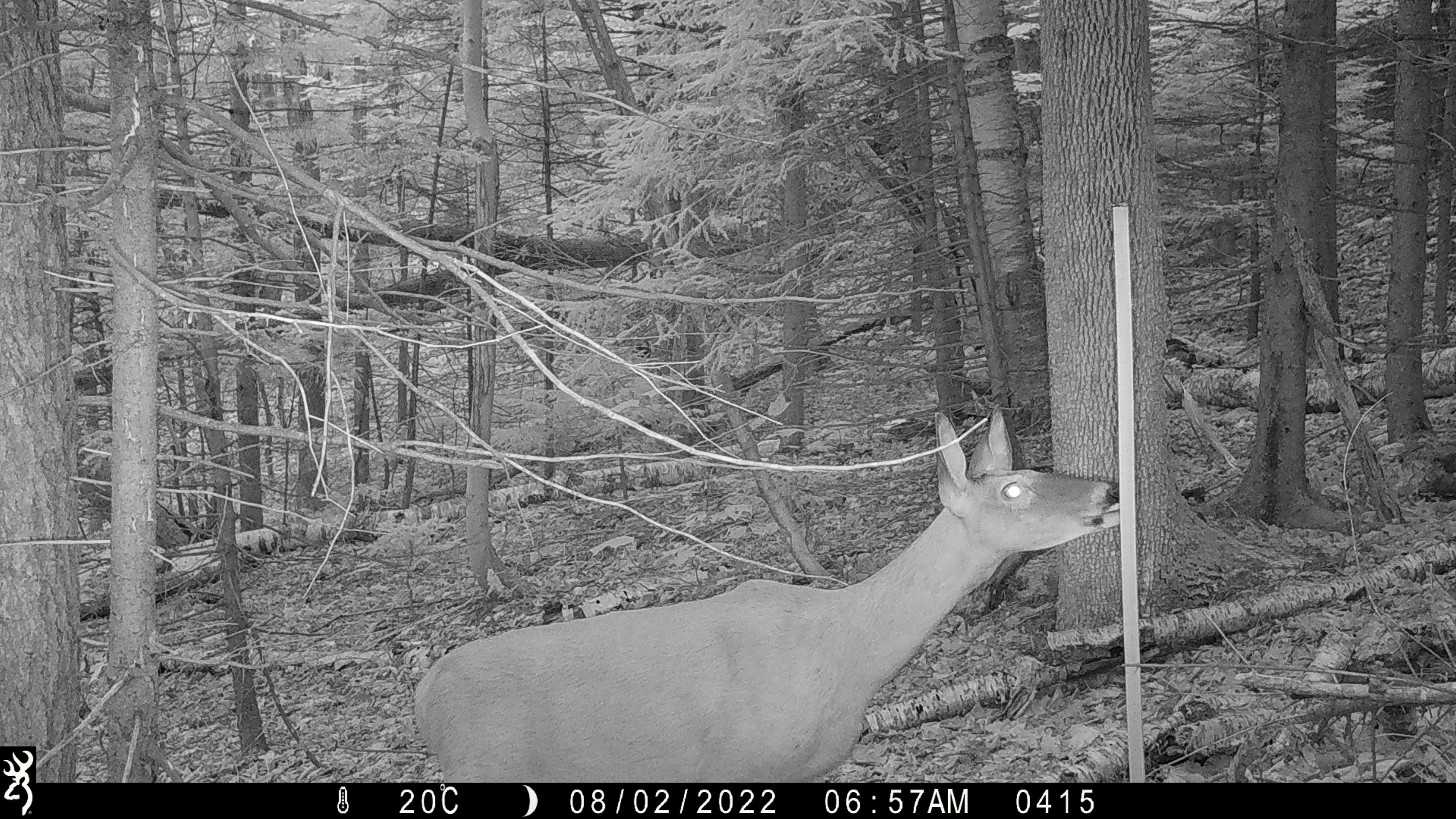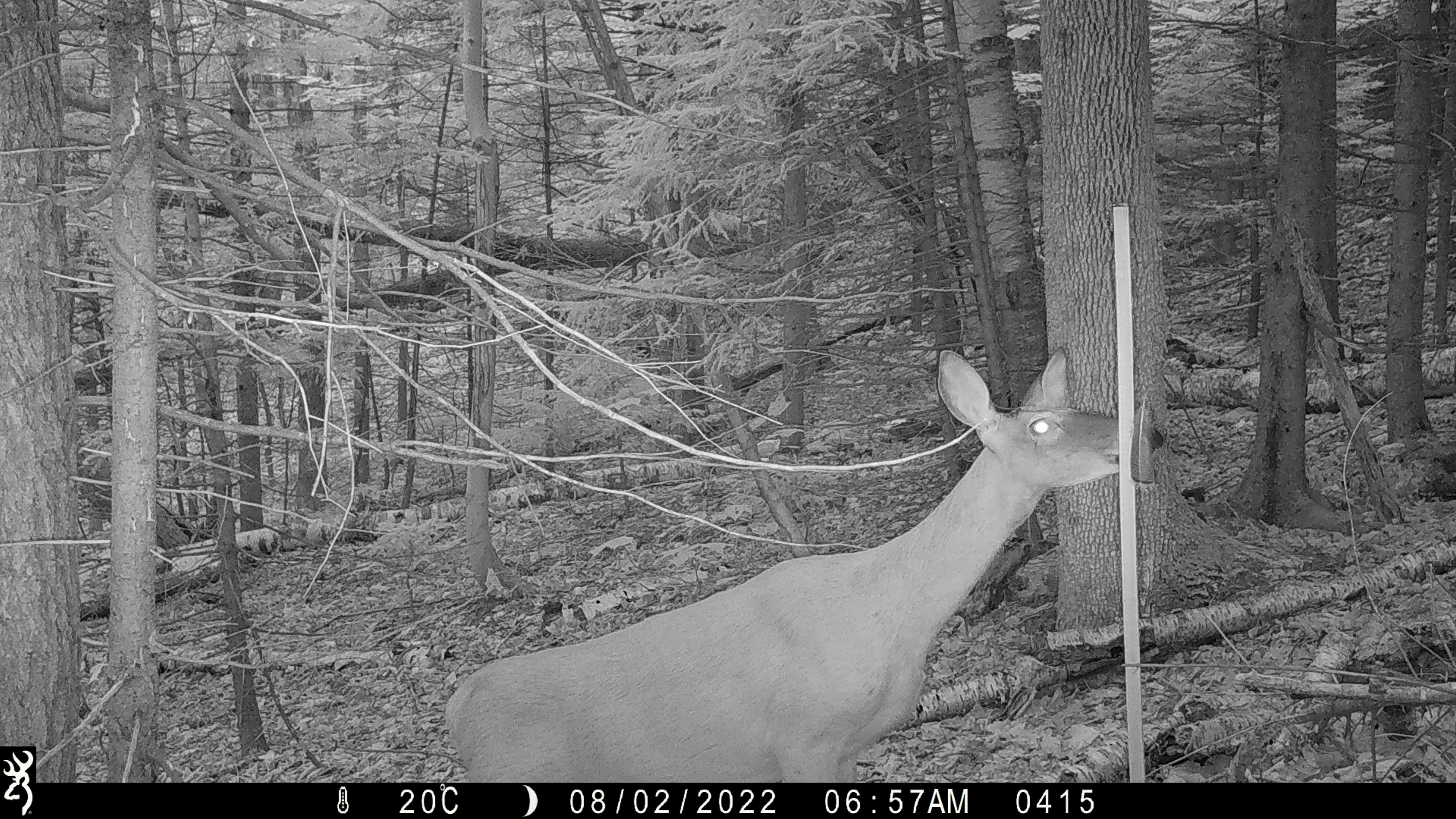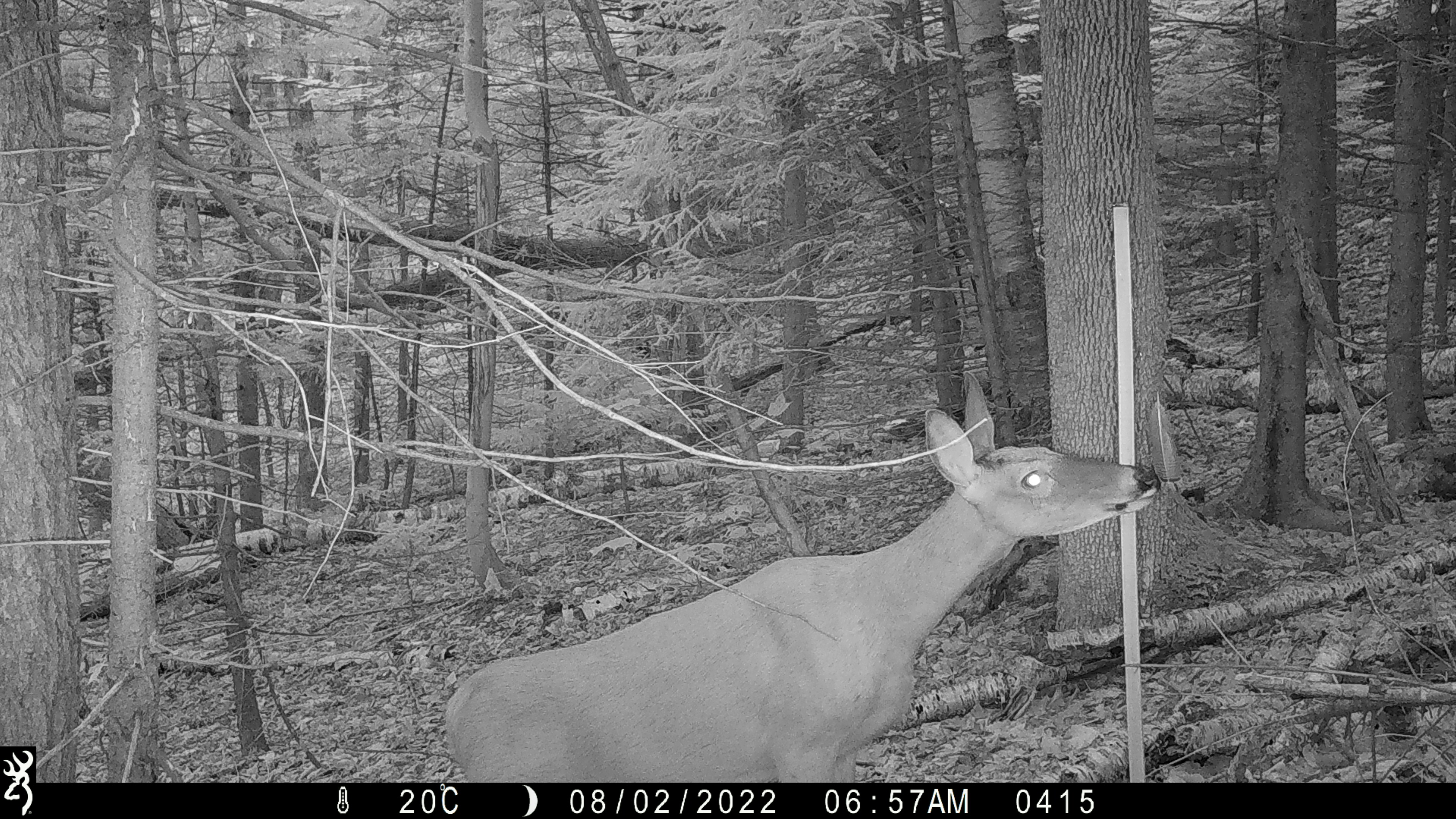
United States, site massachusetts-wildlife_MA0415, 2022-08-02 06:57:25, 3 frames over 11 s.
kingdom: Animalia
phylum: Chordata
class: Mammalia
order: Artiodactyla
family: Cervidae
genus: Odocoileus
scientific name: Odocoileus virginianus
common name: white-tailed deer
White-tailed deer (Odocoileus virginianus).